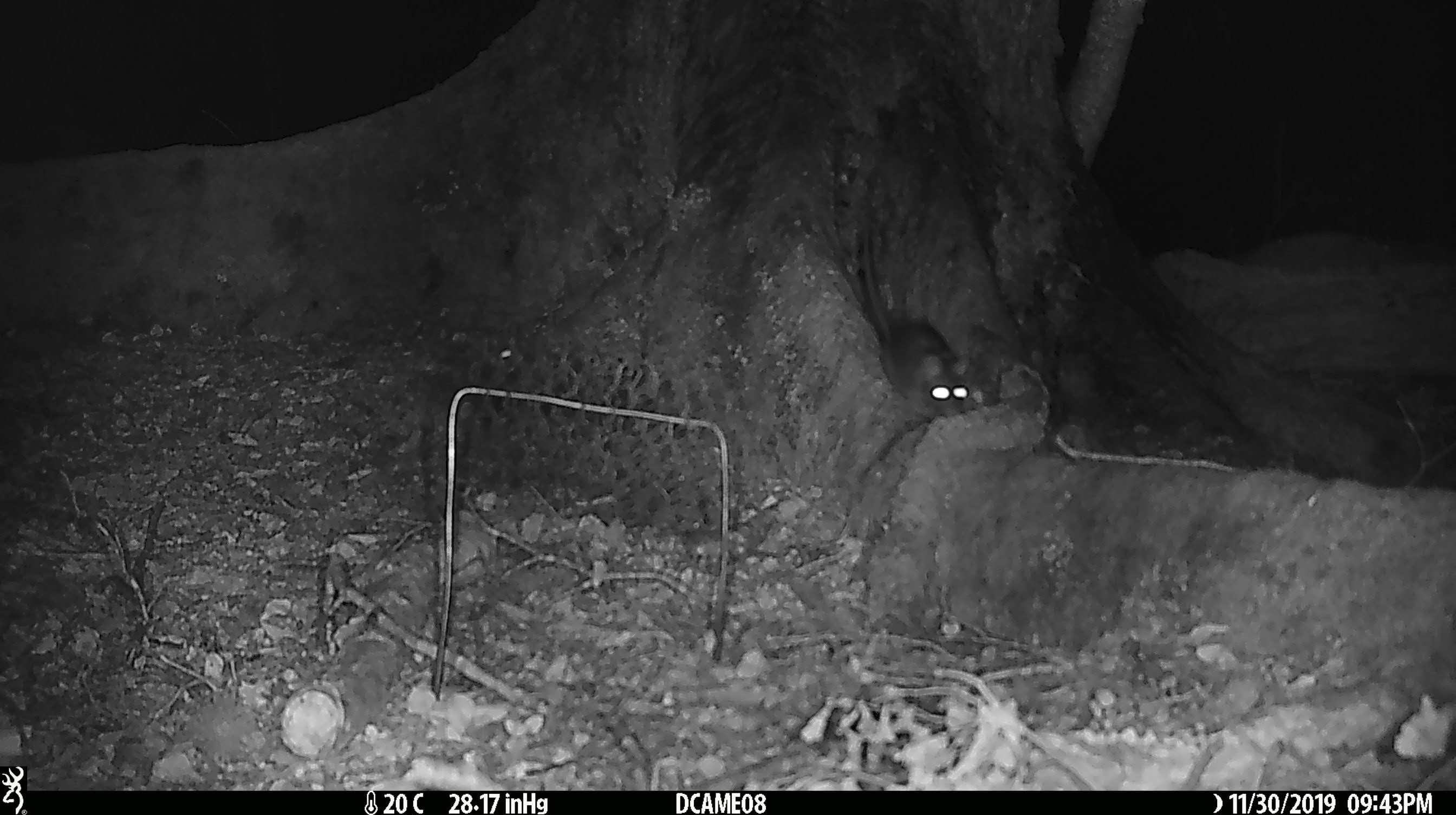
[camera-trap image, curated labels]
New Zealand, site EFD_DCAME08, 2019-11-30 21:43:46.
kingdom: Animalia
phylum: Chordata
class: Mammalia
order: Rodentia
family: Muridae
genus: Rattus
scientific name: Rattus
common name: rat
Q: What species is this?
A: Rat (Rattus).